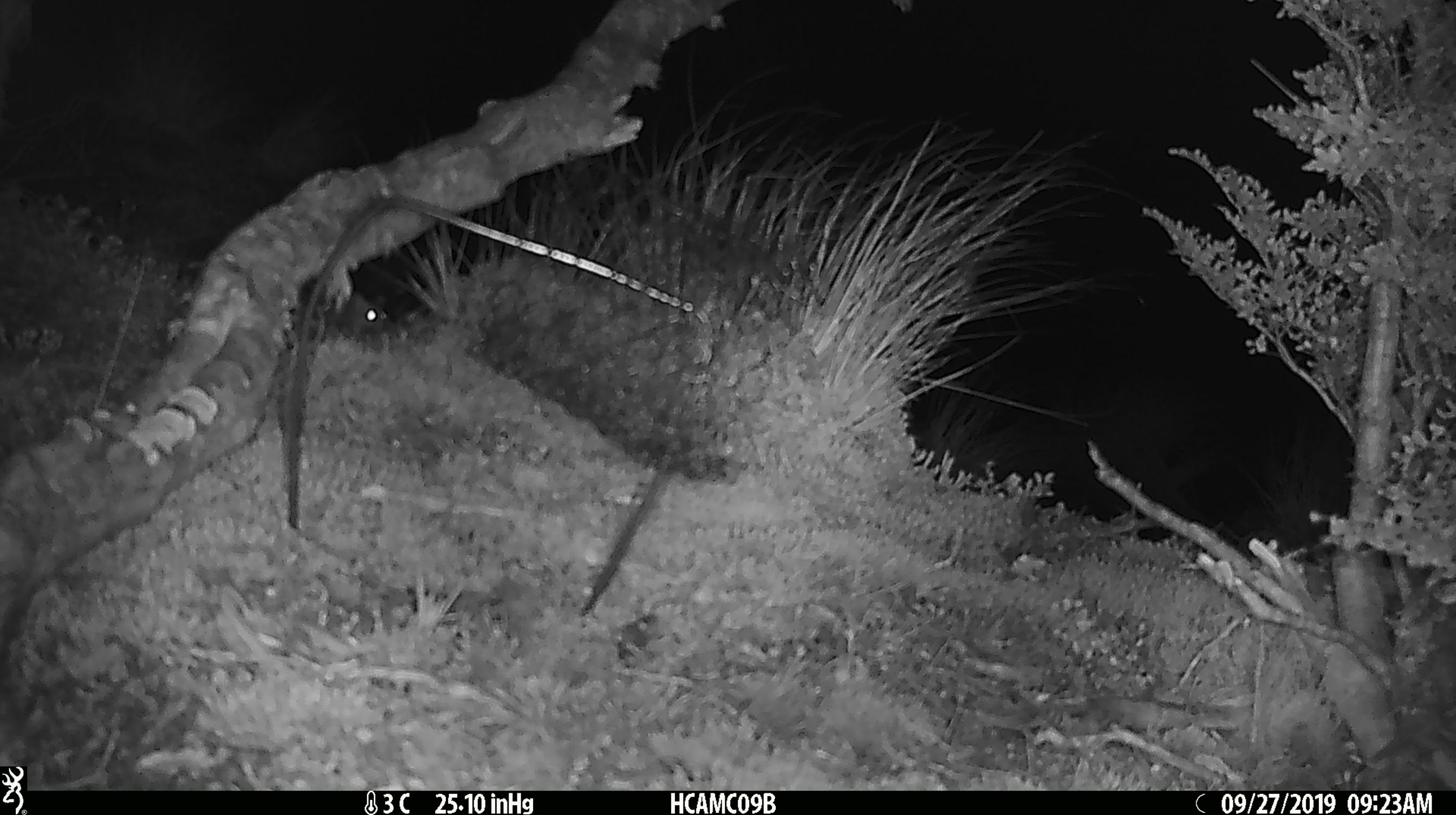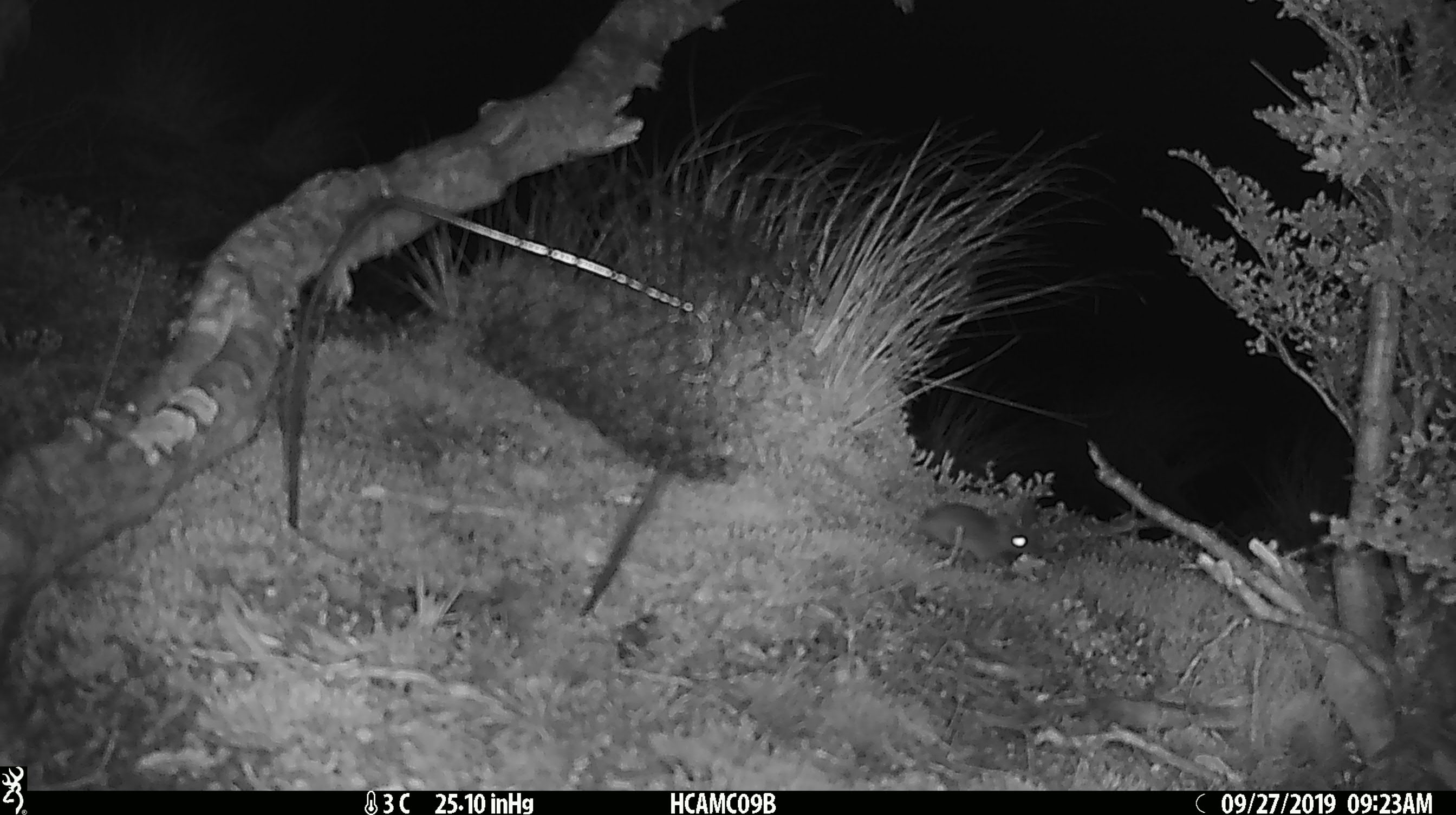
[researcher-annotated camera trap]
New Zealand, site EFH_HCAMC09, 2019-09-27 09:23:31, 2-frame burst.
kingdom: Animalia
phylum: Chordata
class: Mammalia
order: Rodentia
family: Muridae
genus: Mus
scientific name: Mus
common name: mouse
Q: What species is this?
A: Mouse (Mus).